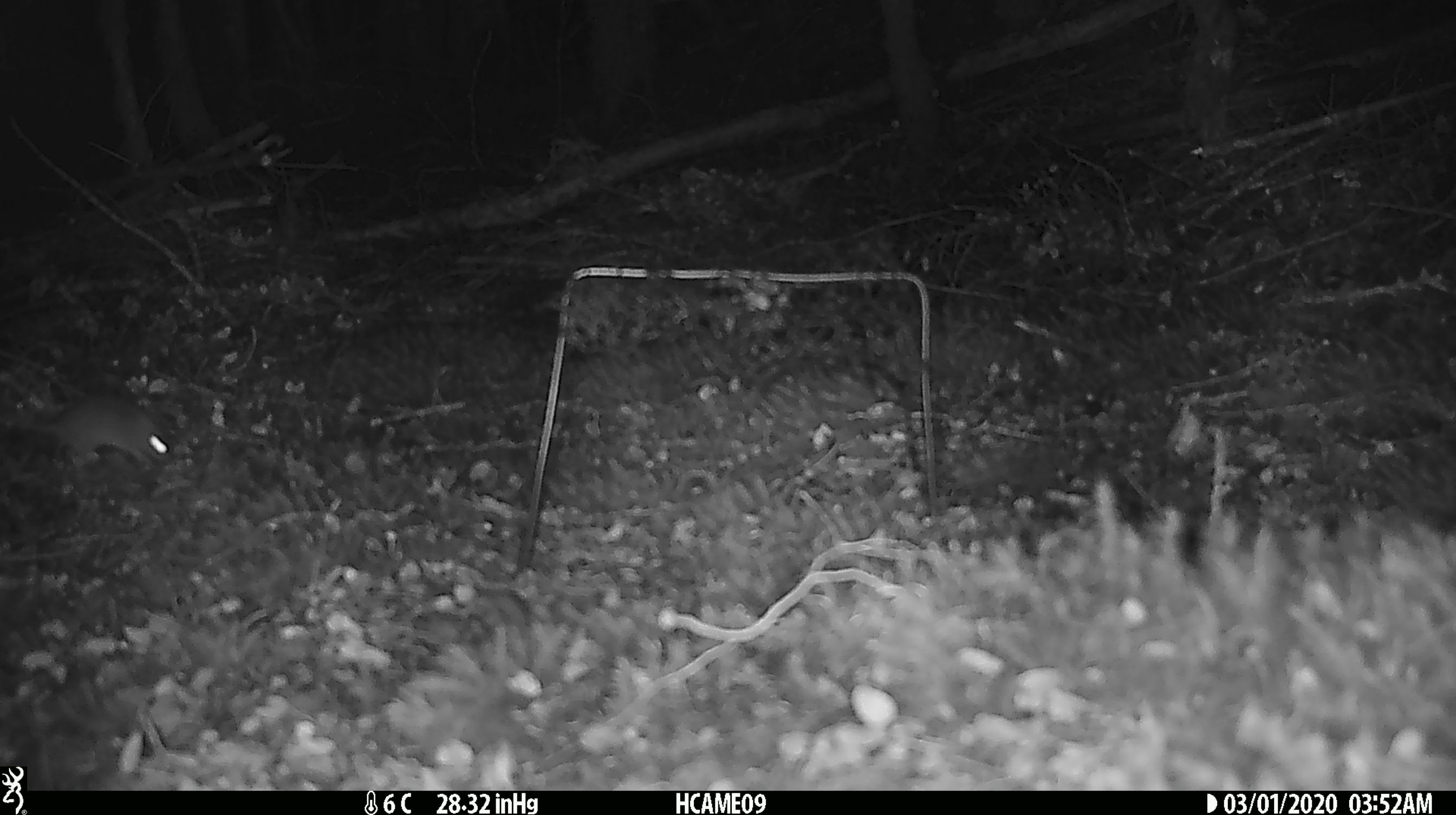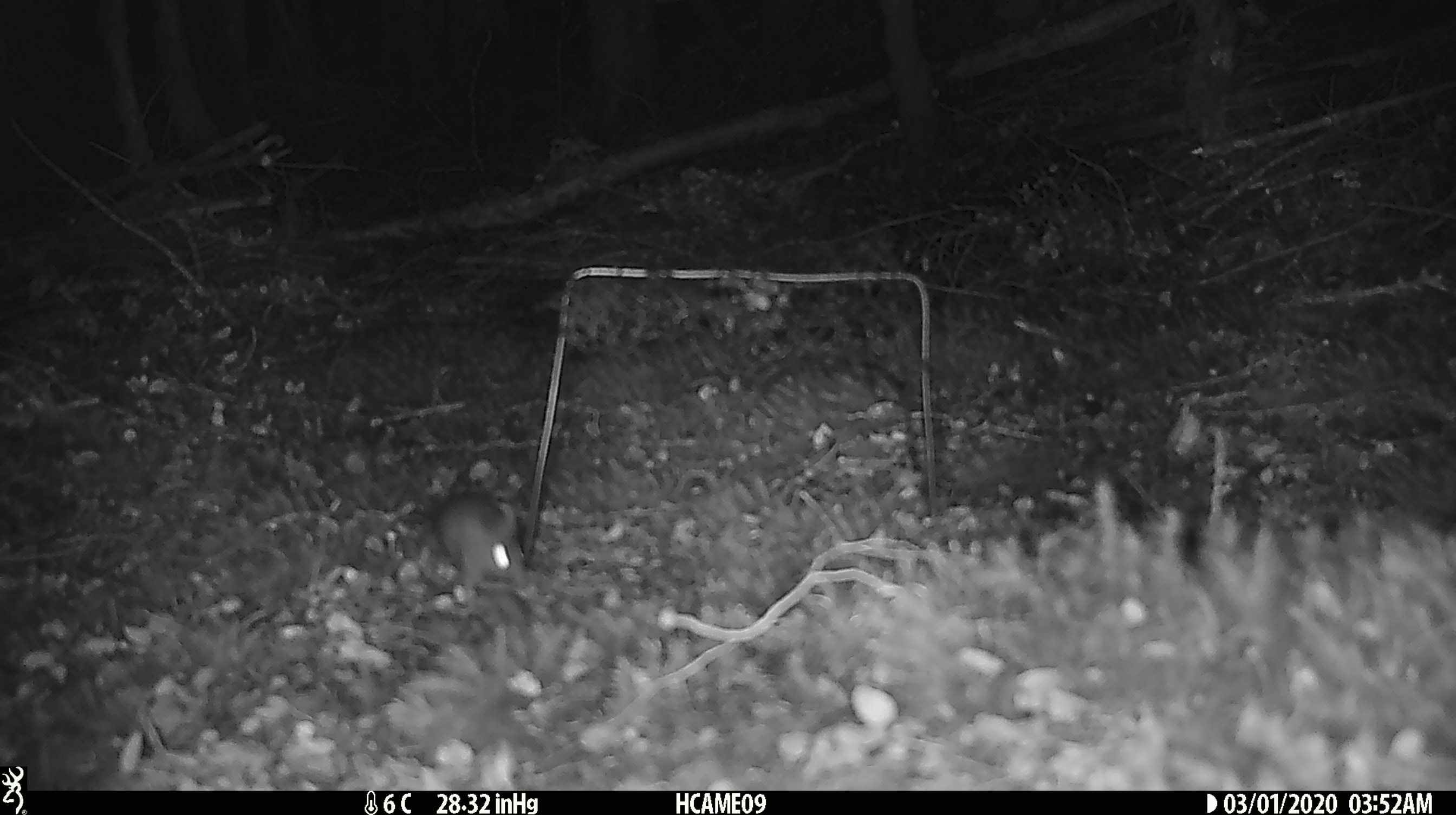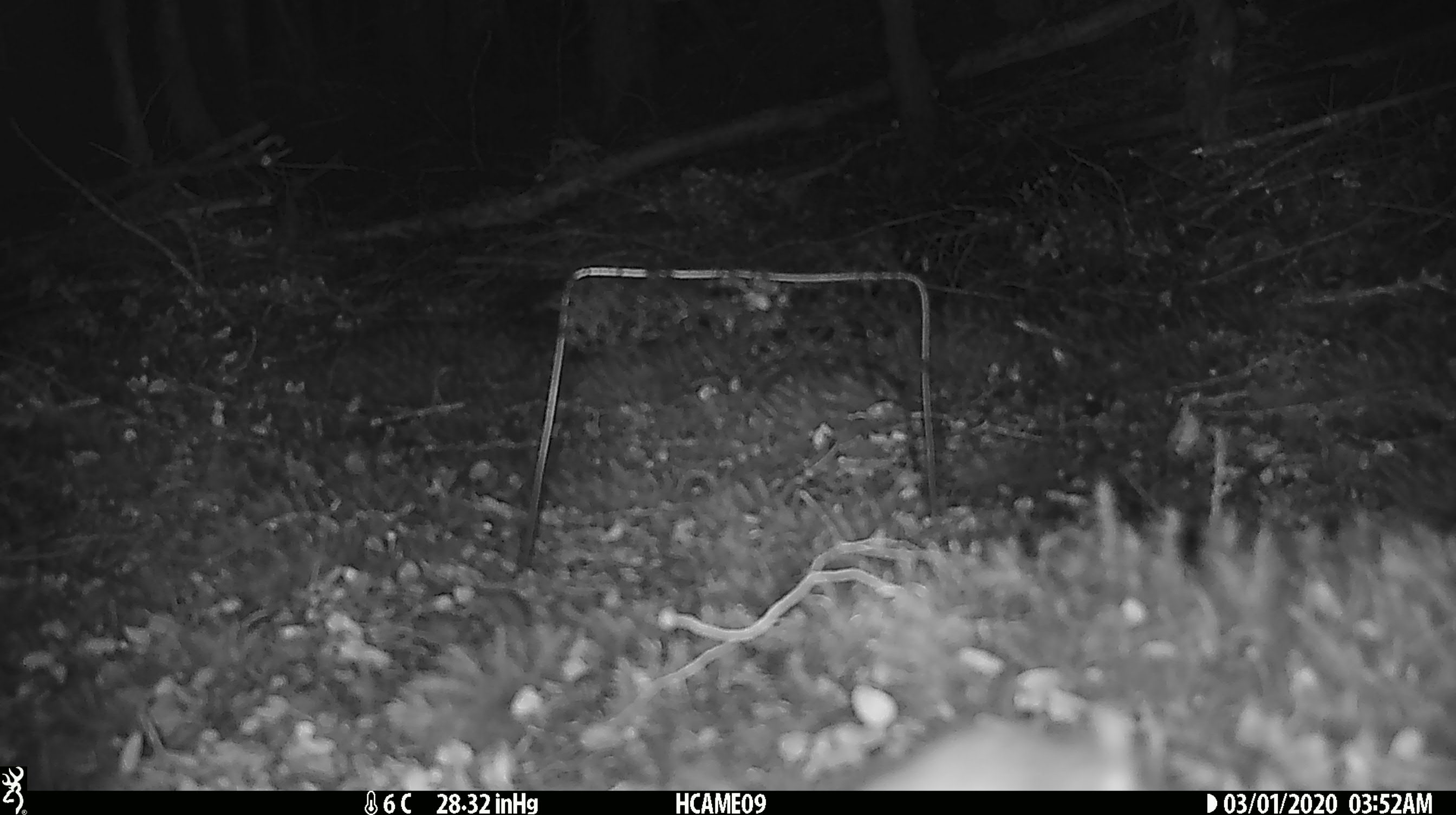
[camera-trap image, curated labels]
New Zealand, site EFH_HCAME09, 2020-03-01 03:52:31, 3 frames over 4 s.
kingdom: Animalia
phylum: Chordata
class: Mammalia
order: Rodentia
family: Muridae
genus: Mus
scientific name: Mus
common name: mouse